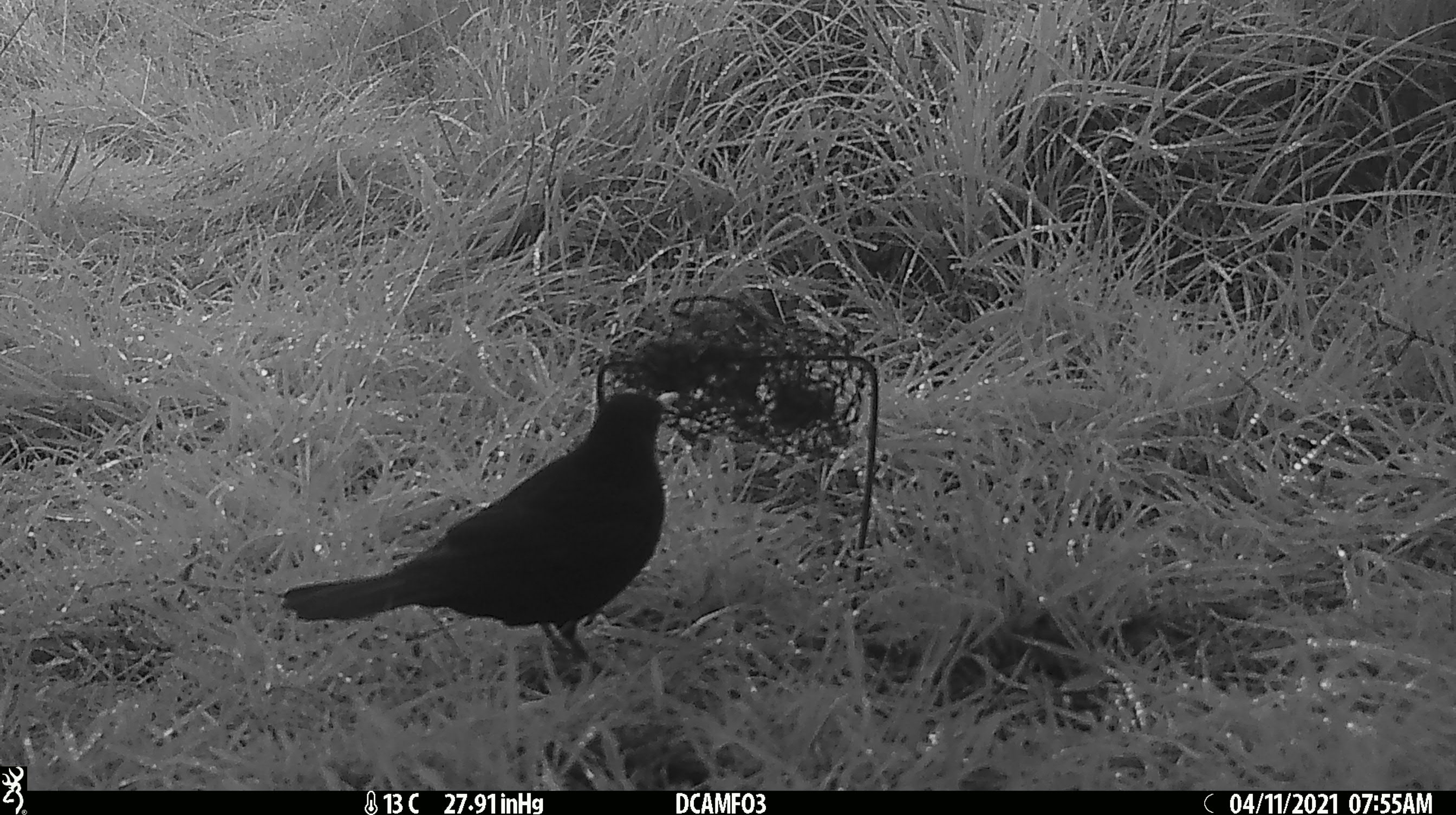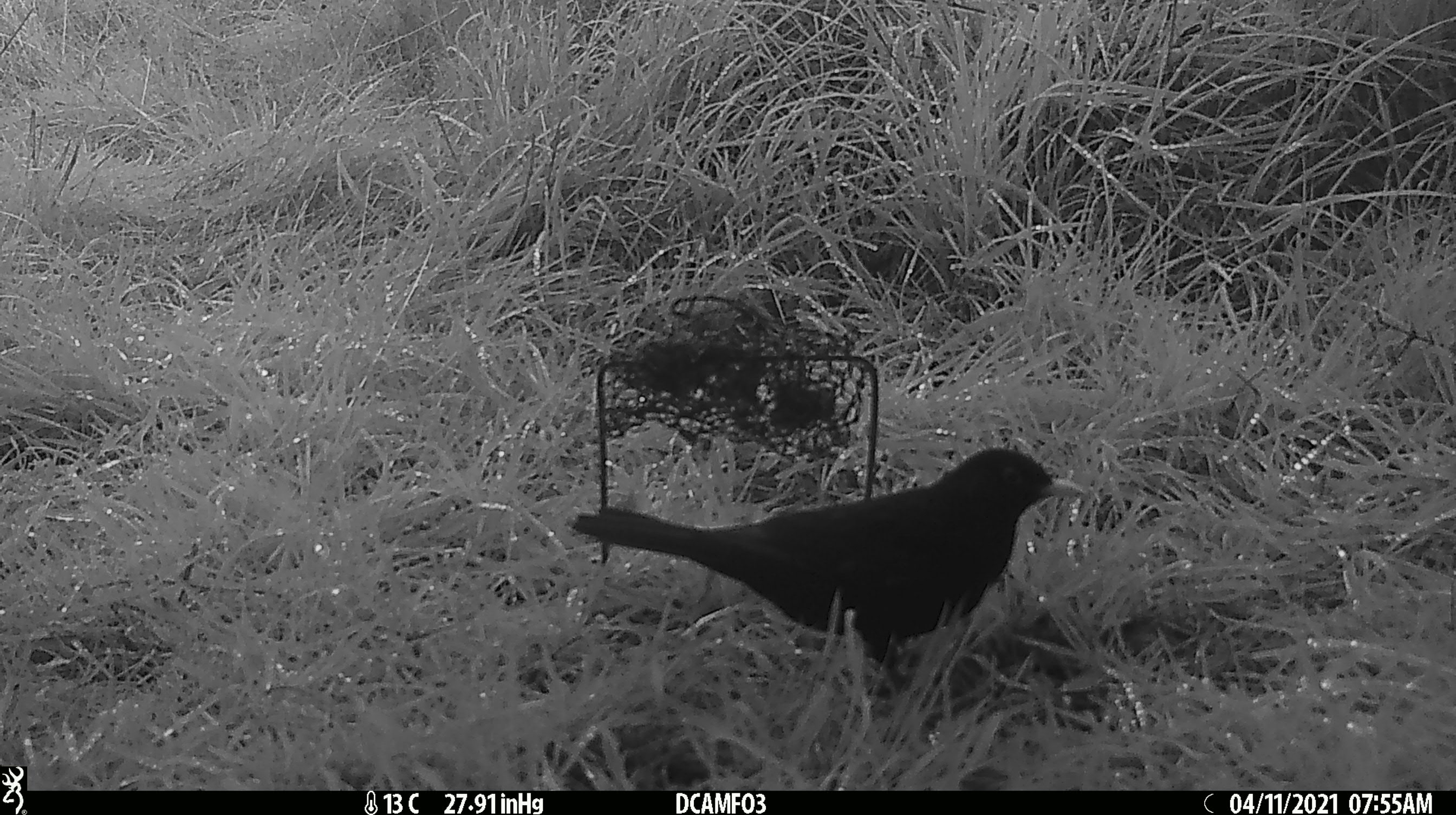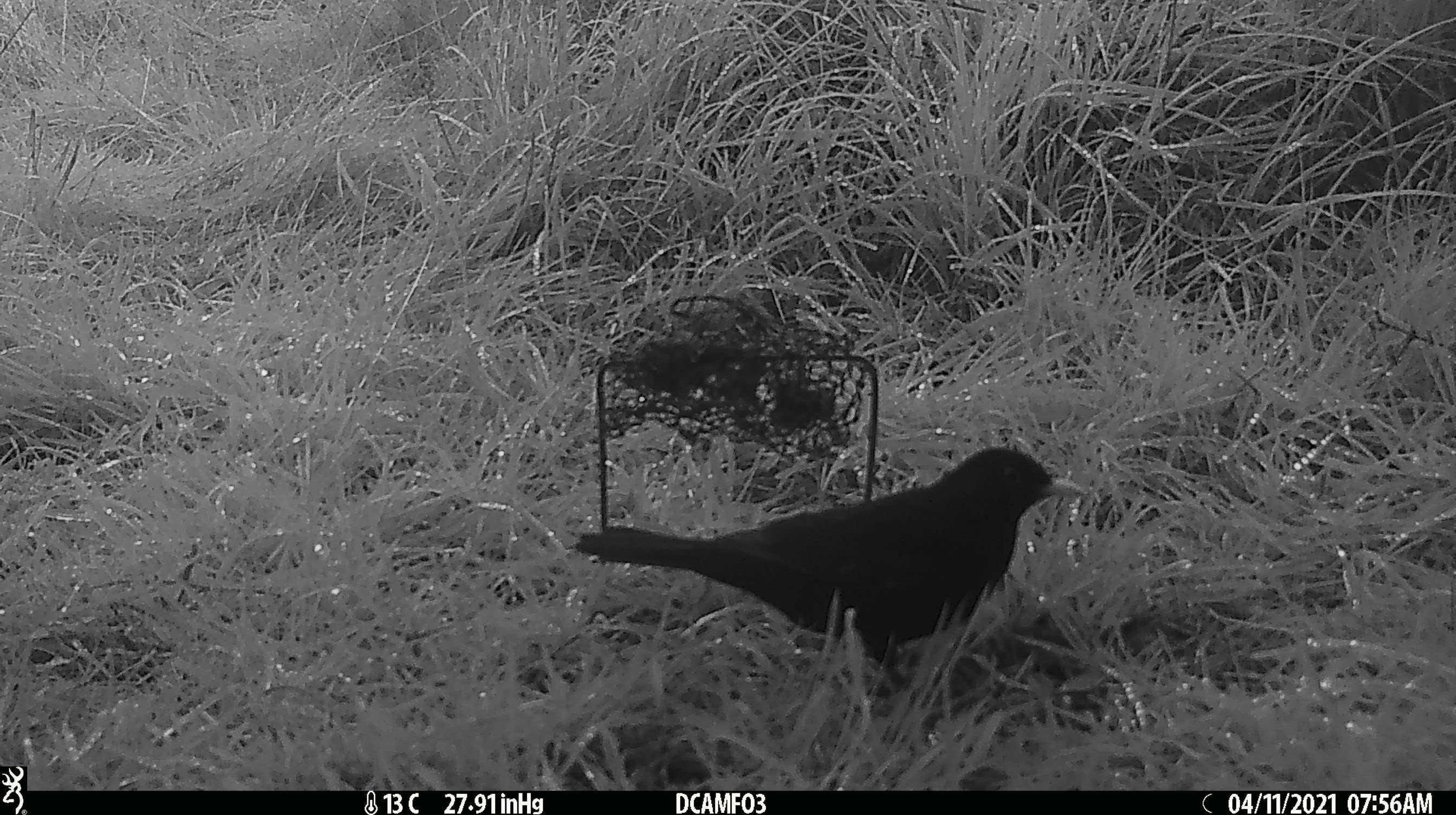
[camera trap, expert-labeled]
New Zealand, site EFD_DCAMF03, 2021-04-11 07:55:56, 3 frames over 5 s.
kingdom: Animalia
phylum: Chordata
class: Aves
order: Passeriformes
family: Turdidae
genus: Turdus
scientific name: Turdus merula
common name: eurasian blackbird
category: blackbird